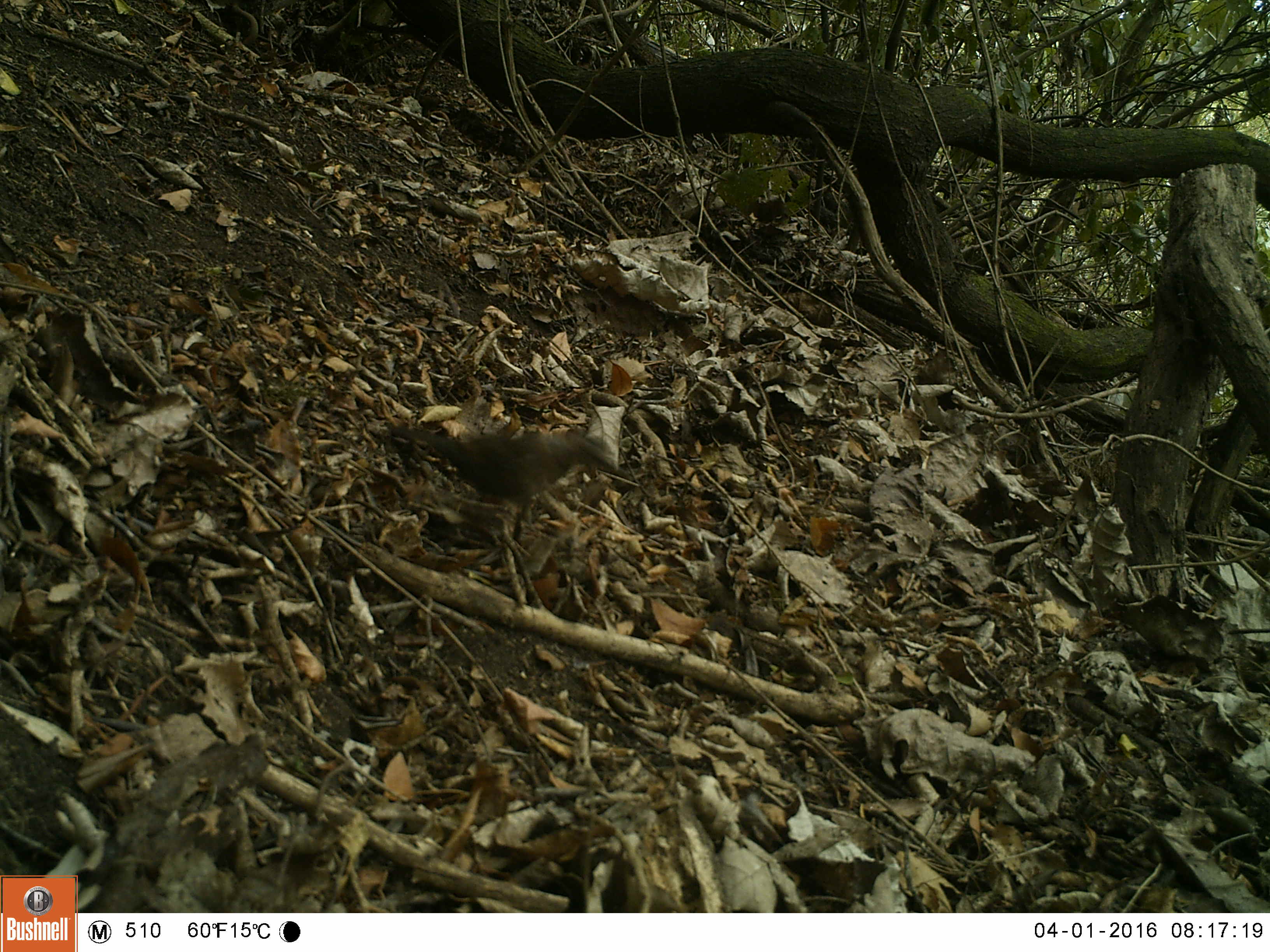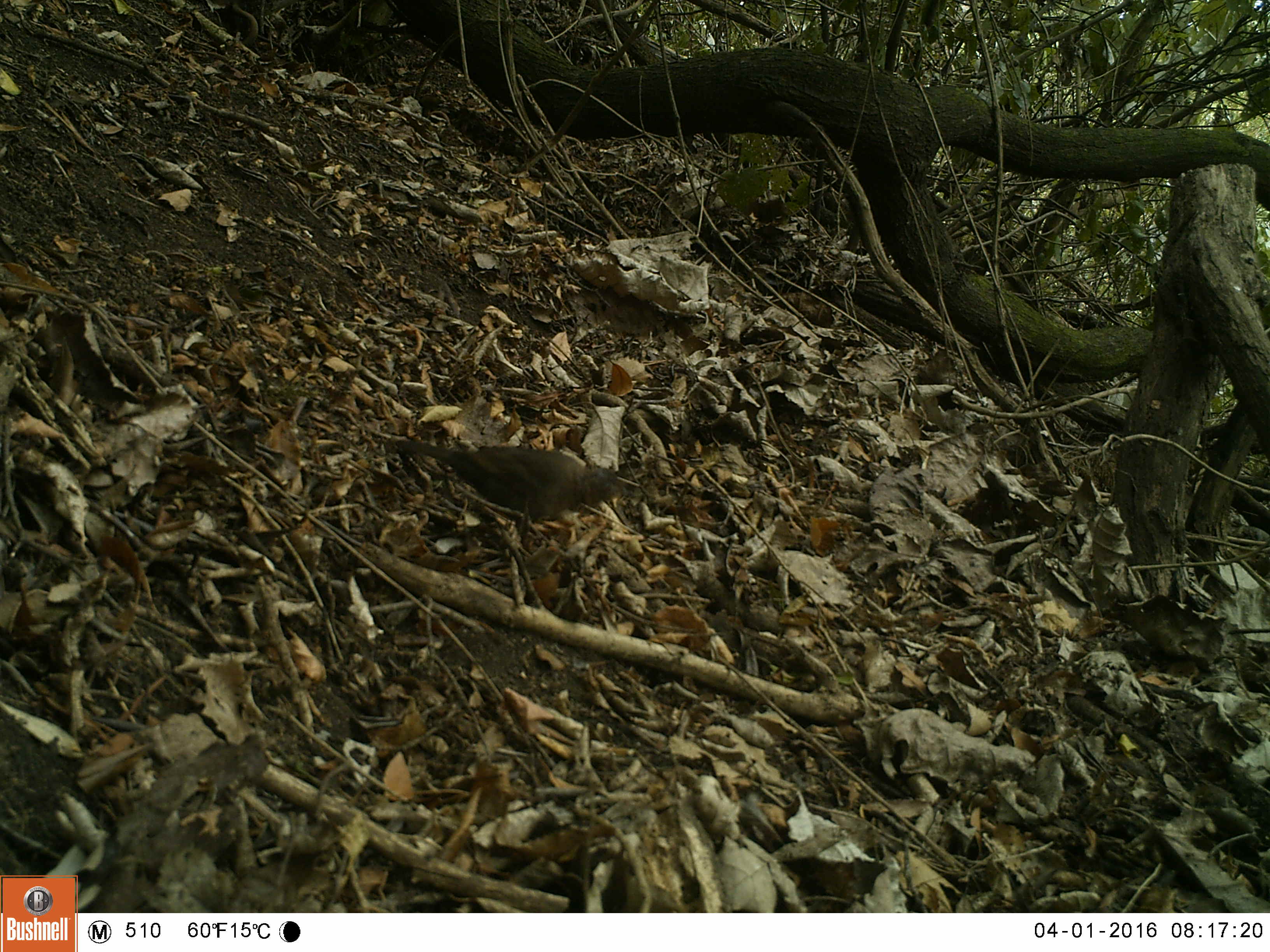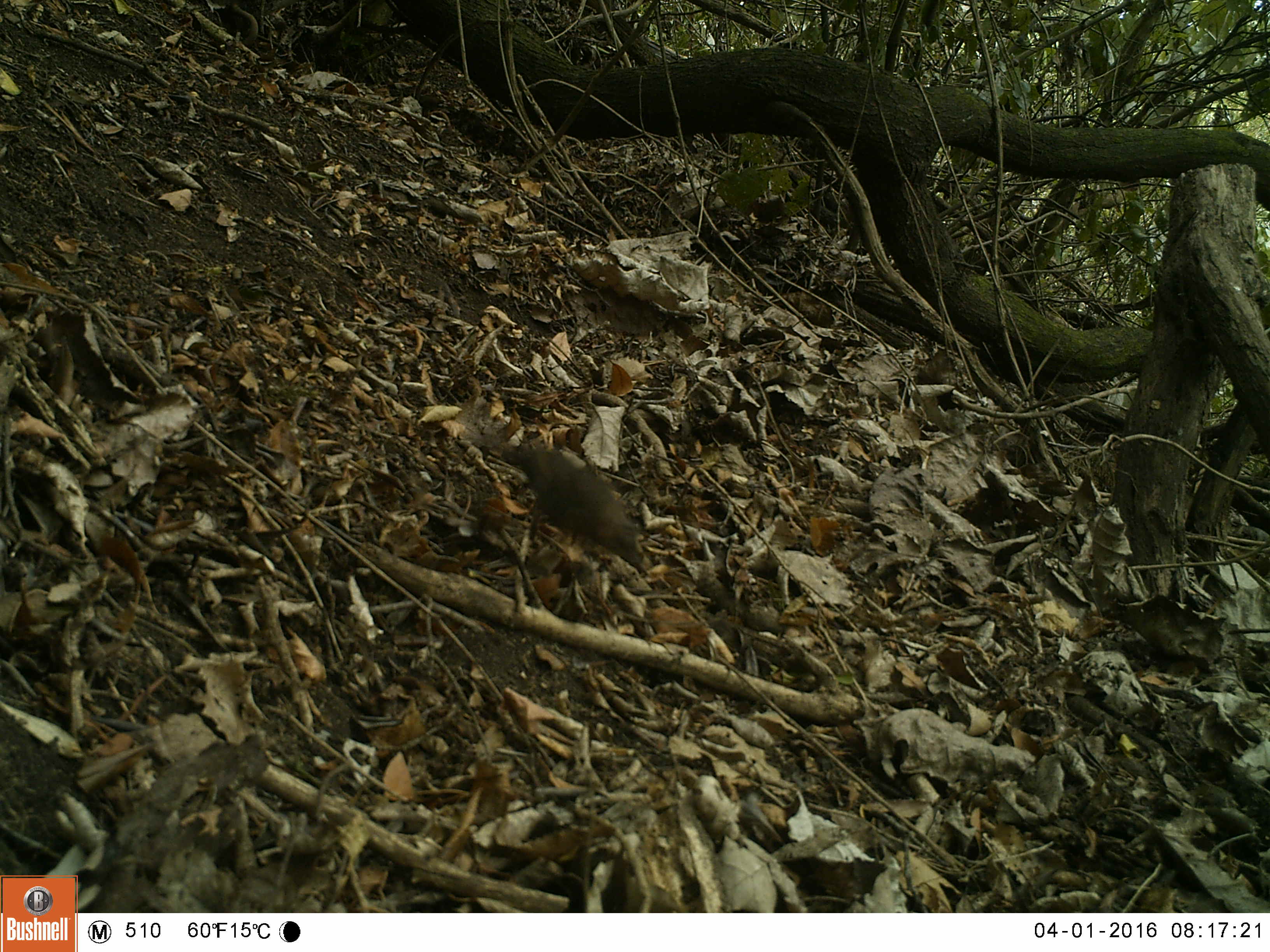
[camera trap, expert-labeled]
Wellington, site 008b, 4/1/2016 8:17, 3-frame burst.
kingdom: Animalia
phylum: Chordata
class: Aves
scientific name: Aves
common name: bird